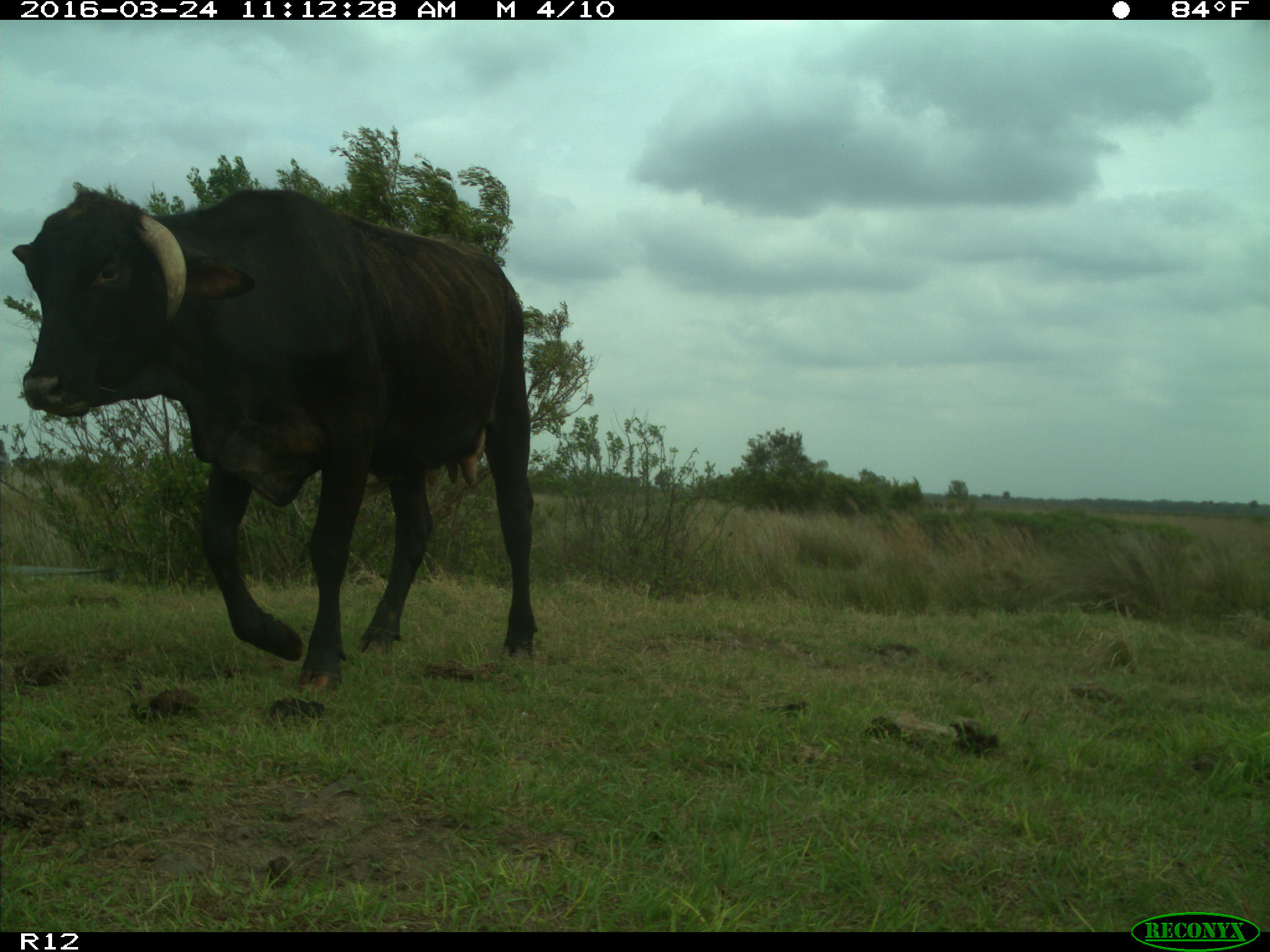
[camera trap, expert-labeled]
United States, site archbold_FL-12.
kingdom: Animalia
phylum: Chordata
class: Mammalia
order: Artiodactyla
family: Bovidae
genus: Bos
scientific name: Bos taurus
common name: domestic cow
Bos taurus (domestic cow).